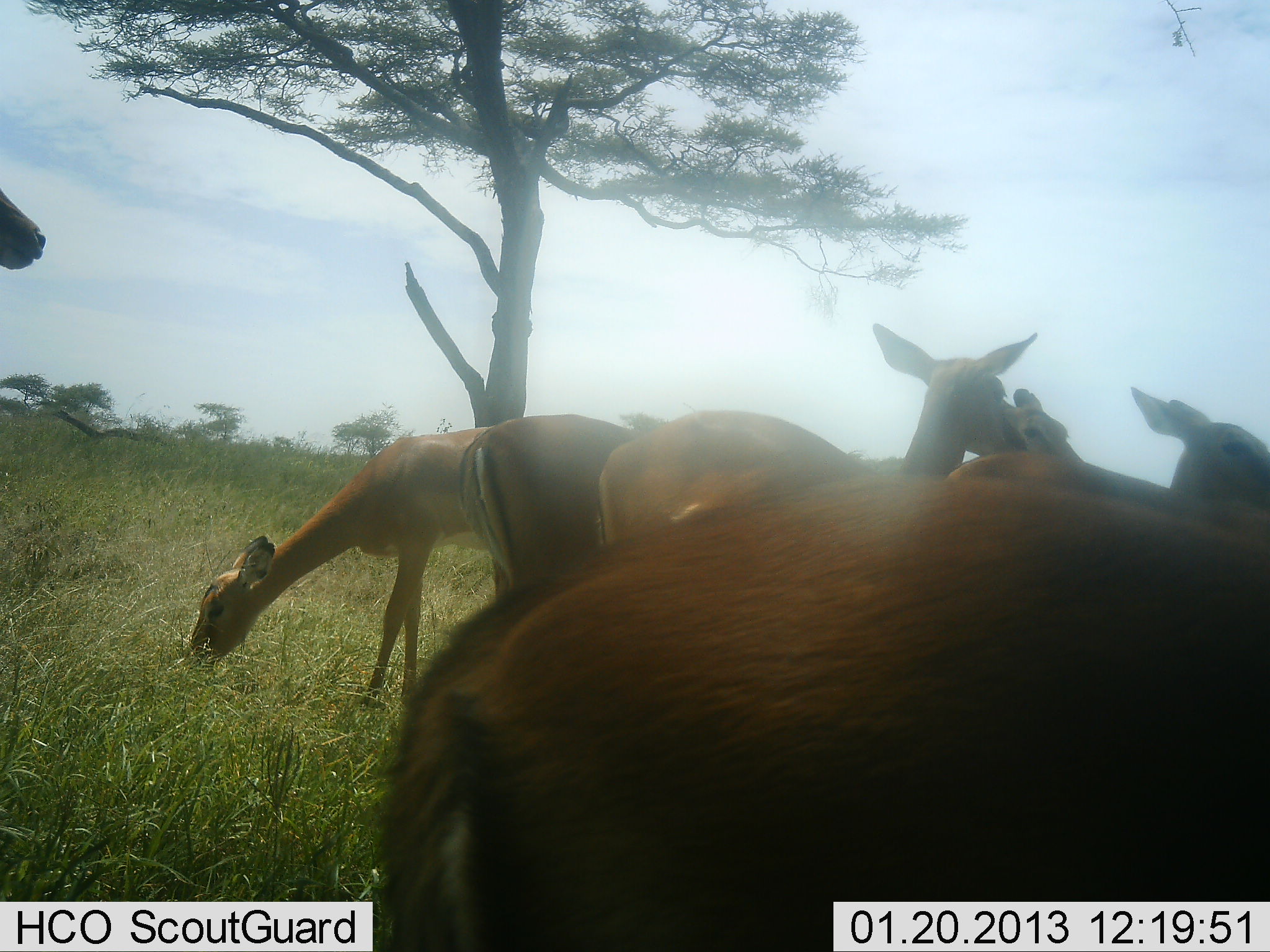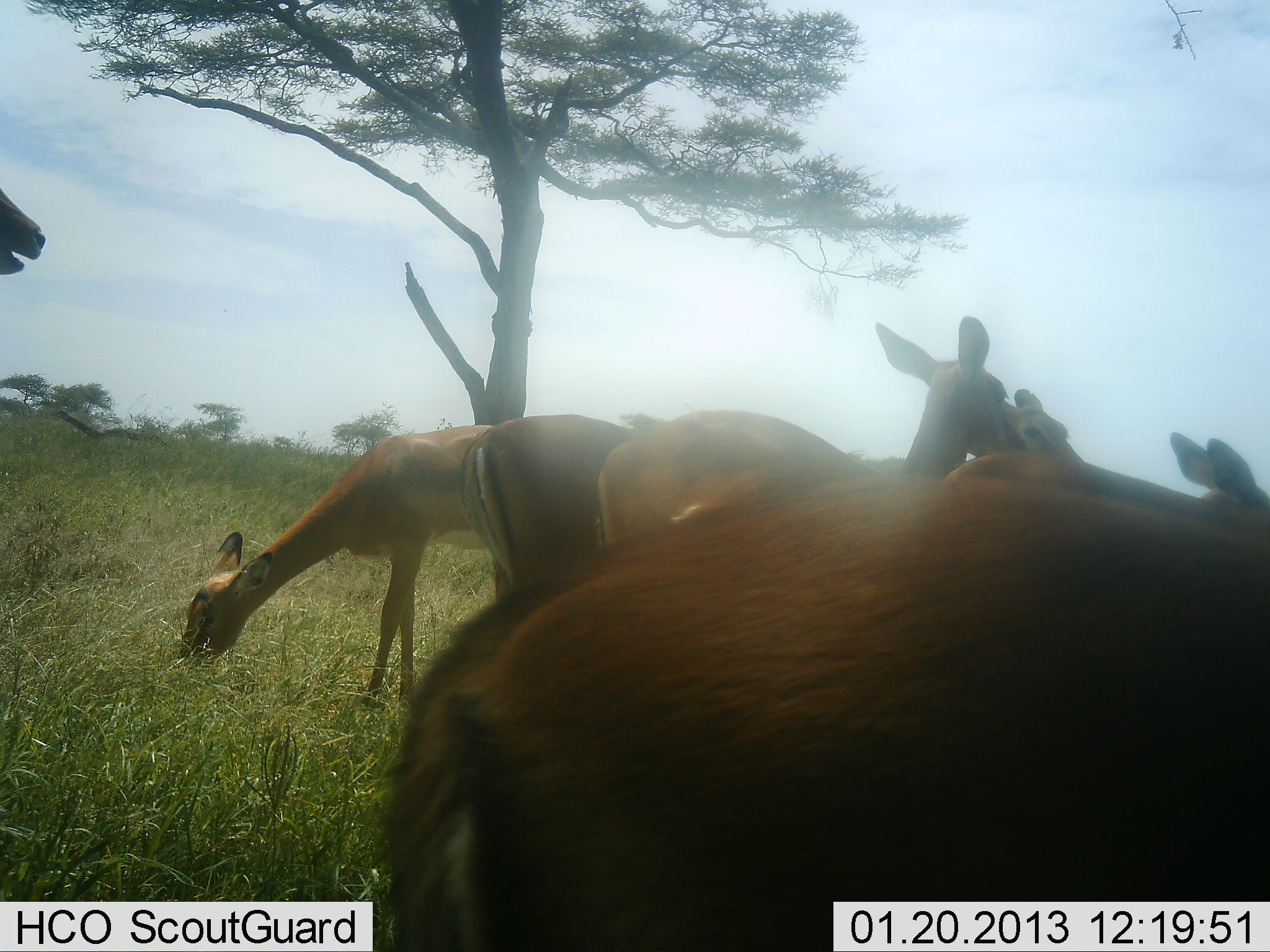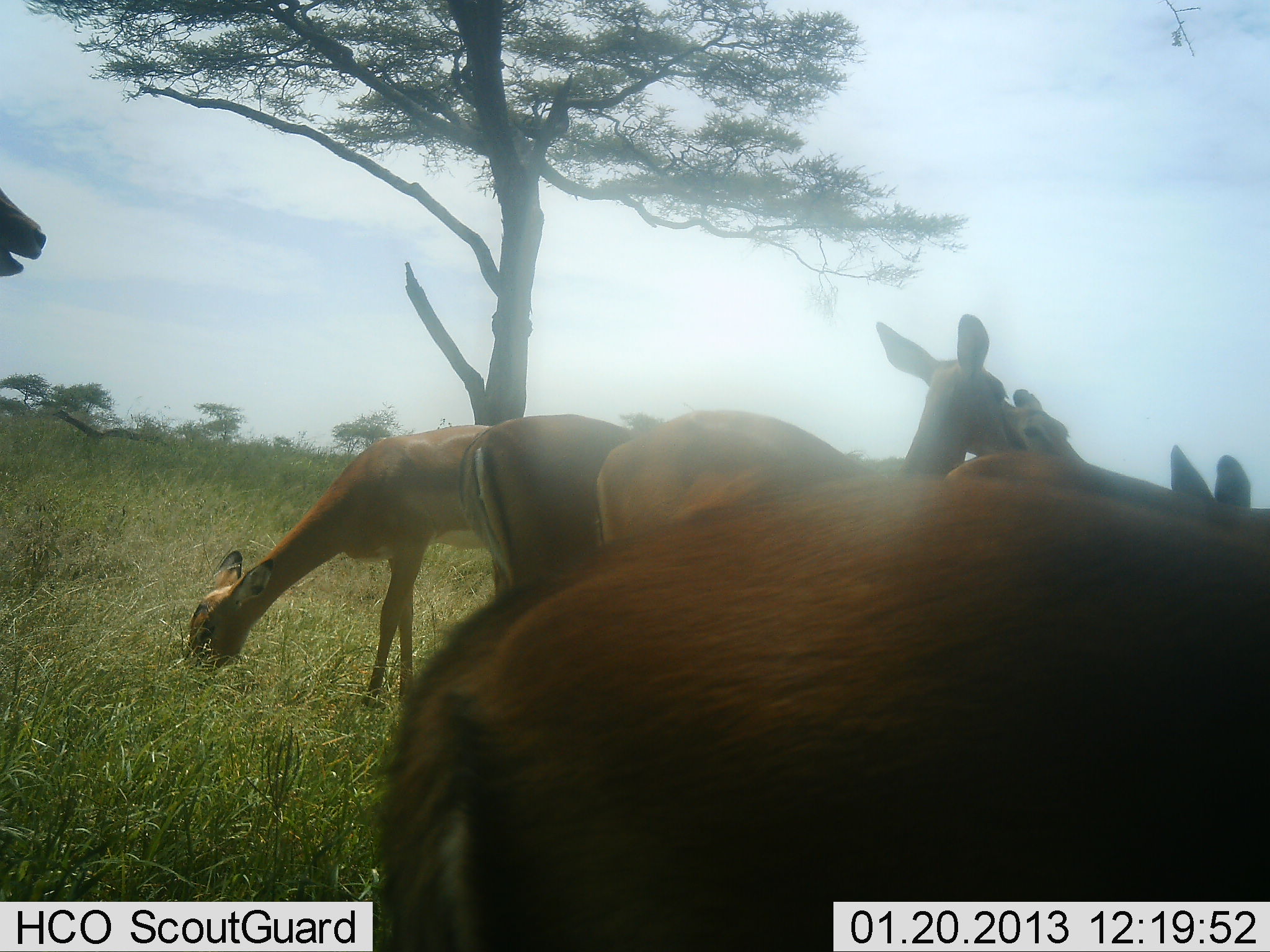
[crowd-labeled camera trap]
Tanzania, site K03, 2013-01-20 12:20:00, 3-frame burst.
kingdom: Animalia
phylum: Chordata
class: Mammalia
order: Artiodactyla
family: Bovidae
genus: Aepyceros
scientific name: Aepyceros melampus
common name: impala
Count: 7.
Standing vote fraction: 100%.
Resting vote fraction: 0%.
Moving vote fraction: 6%.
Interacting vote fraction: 6%.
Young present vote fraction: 6%.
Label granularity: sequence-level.